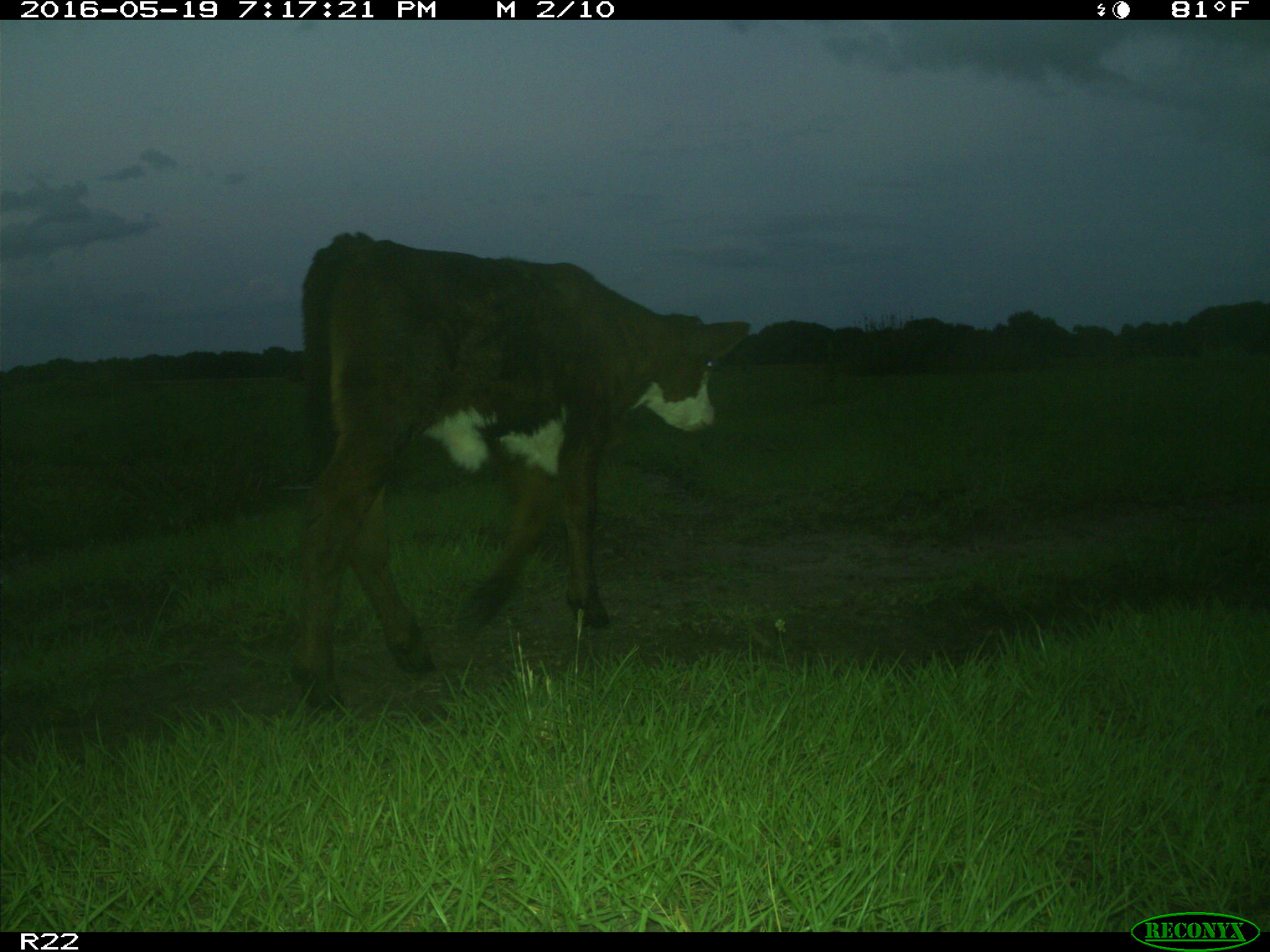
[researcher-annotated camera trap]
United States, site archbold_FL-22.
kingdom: Animalia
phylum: Chordata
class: Mammalia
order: Artiodactyla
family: Bovidae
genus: Bos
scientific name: Bos taurus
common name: domestic cow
Bos taurus (domestic cow).